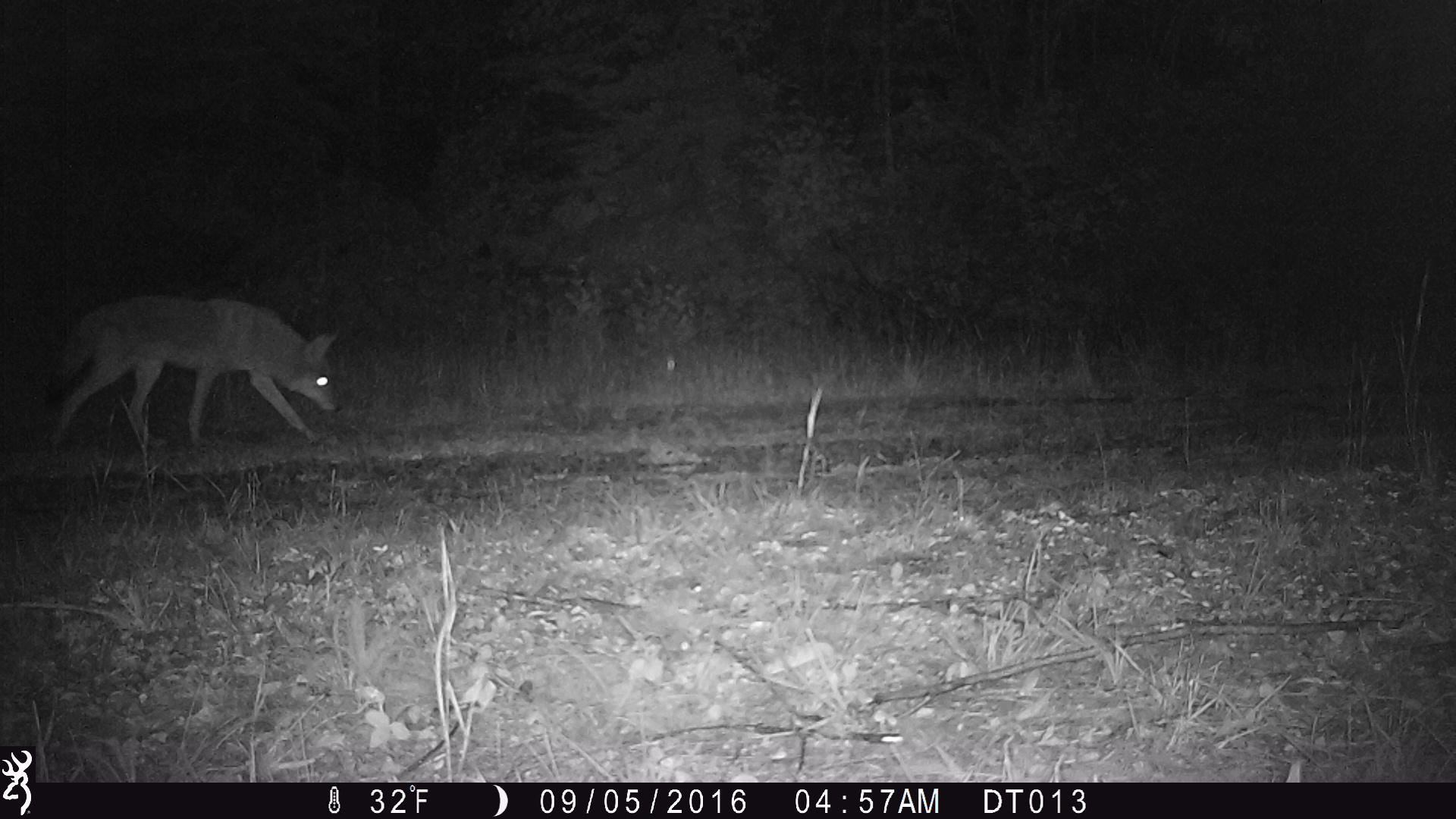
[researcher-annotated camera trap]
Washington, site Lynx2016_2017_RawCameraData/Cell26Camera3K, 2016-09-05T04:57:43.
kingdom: Animalia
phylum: Chordata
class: Mammalia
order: Carnivora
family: Canidae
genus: Canis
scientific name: Canis latrans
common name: coyote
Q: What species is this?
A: Canis latrans (coyote).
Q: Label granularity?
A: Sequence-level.